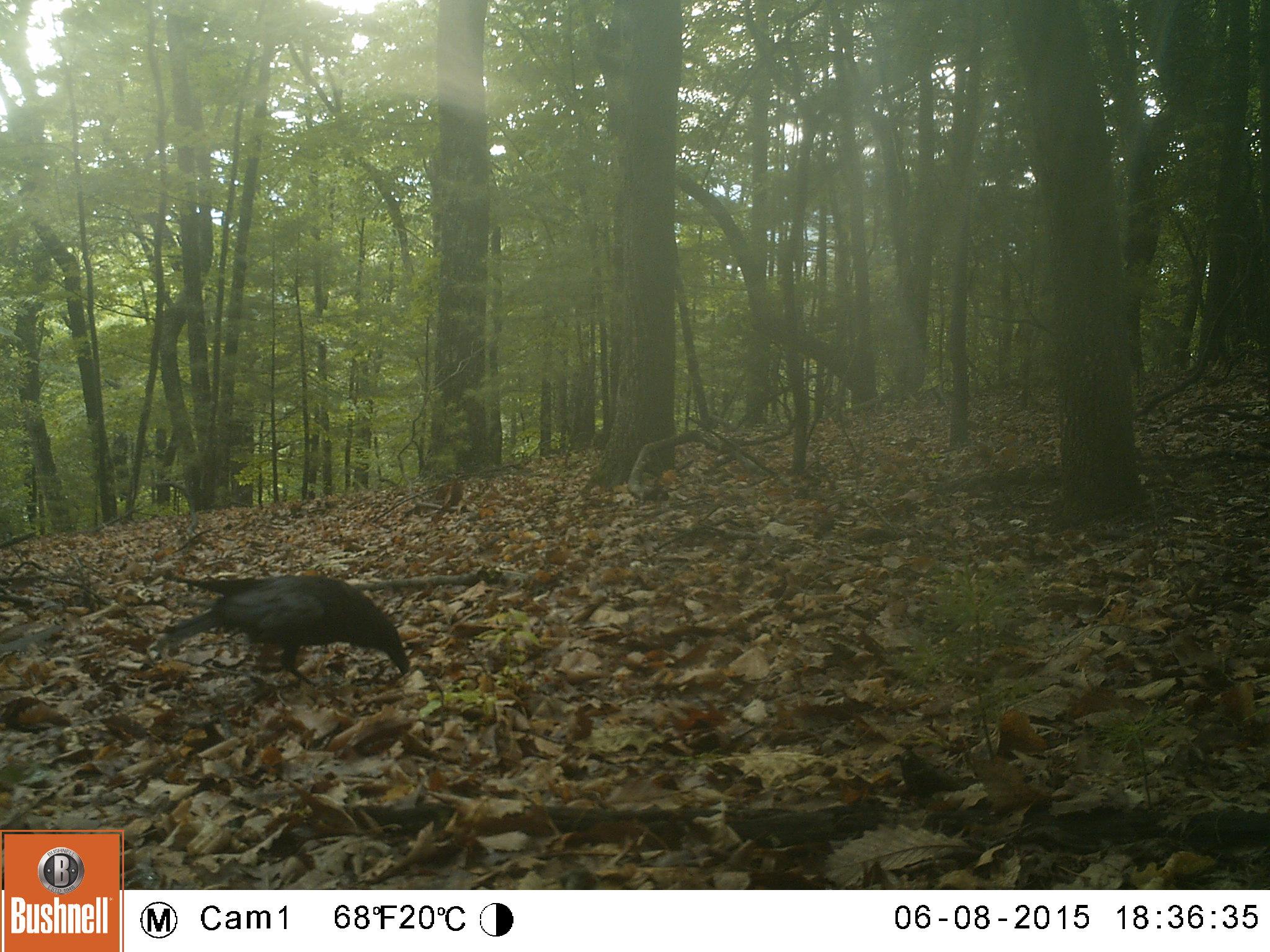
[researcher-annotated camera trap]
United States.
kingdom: Animalia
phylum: Chordata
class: Aves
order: Passeriformes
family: Corvidae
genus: Corvus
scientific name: Corvus brachyrhynchos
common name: american crow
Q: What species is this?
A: American Crow (Corvus brachyrhynchos).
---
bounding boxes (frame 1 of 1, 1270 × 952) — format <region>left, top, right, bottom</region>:
American Crow: <region>150, 568, 429, 683</region>